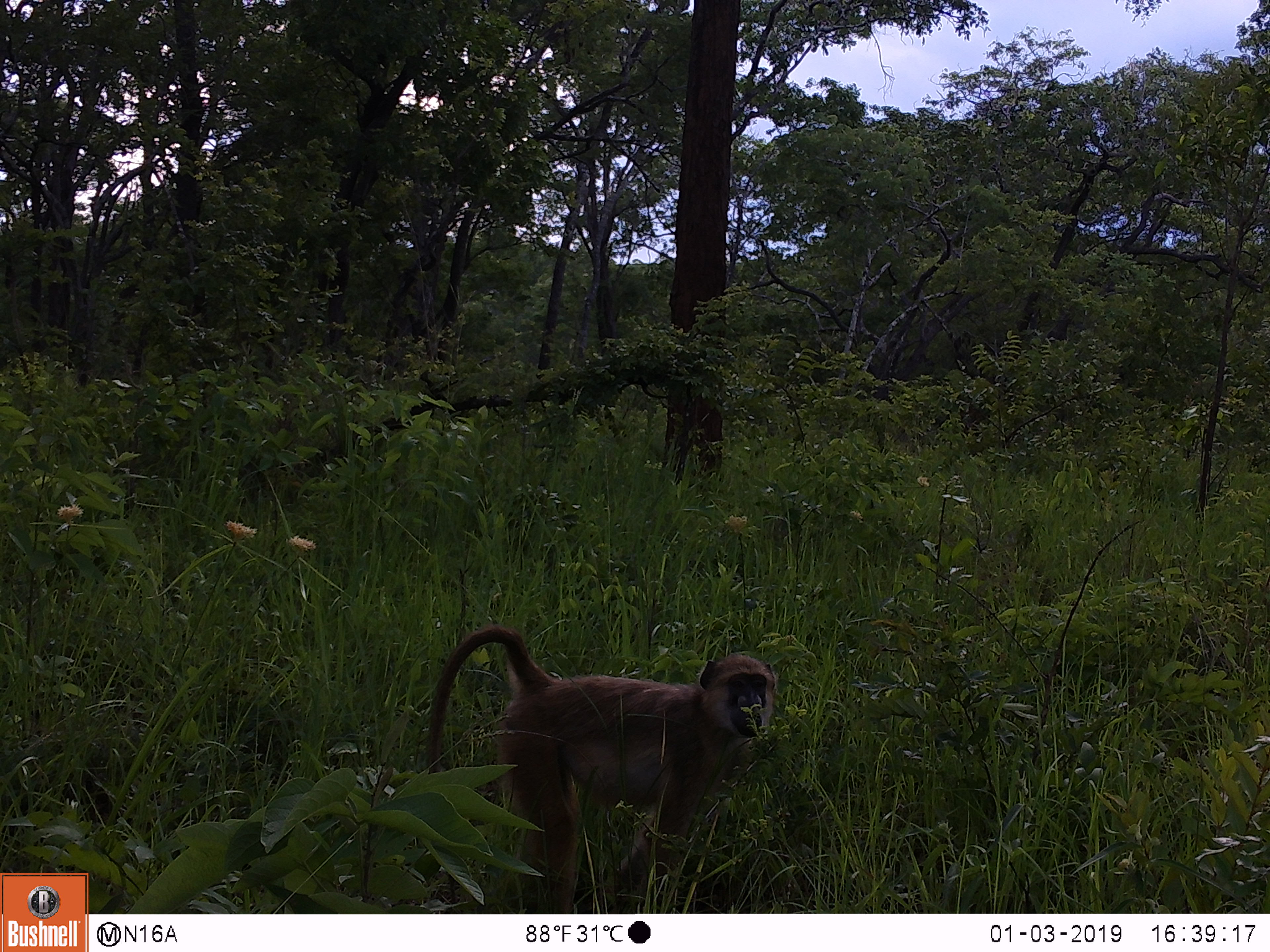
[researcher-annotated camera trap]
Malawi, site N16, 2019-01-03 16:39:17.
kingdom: Animalia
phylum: Chordata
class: Mammalia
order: Primates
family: Cercopithecidae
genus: Papio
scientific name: Papio cynocephalus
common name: yellow baboon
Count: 1.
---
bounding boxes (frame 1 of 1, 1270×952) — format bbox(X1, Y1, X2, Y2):
yellow baboon: bbox(409, 613, 795, 913)